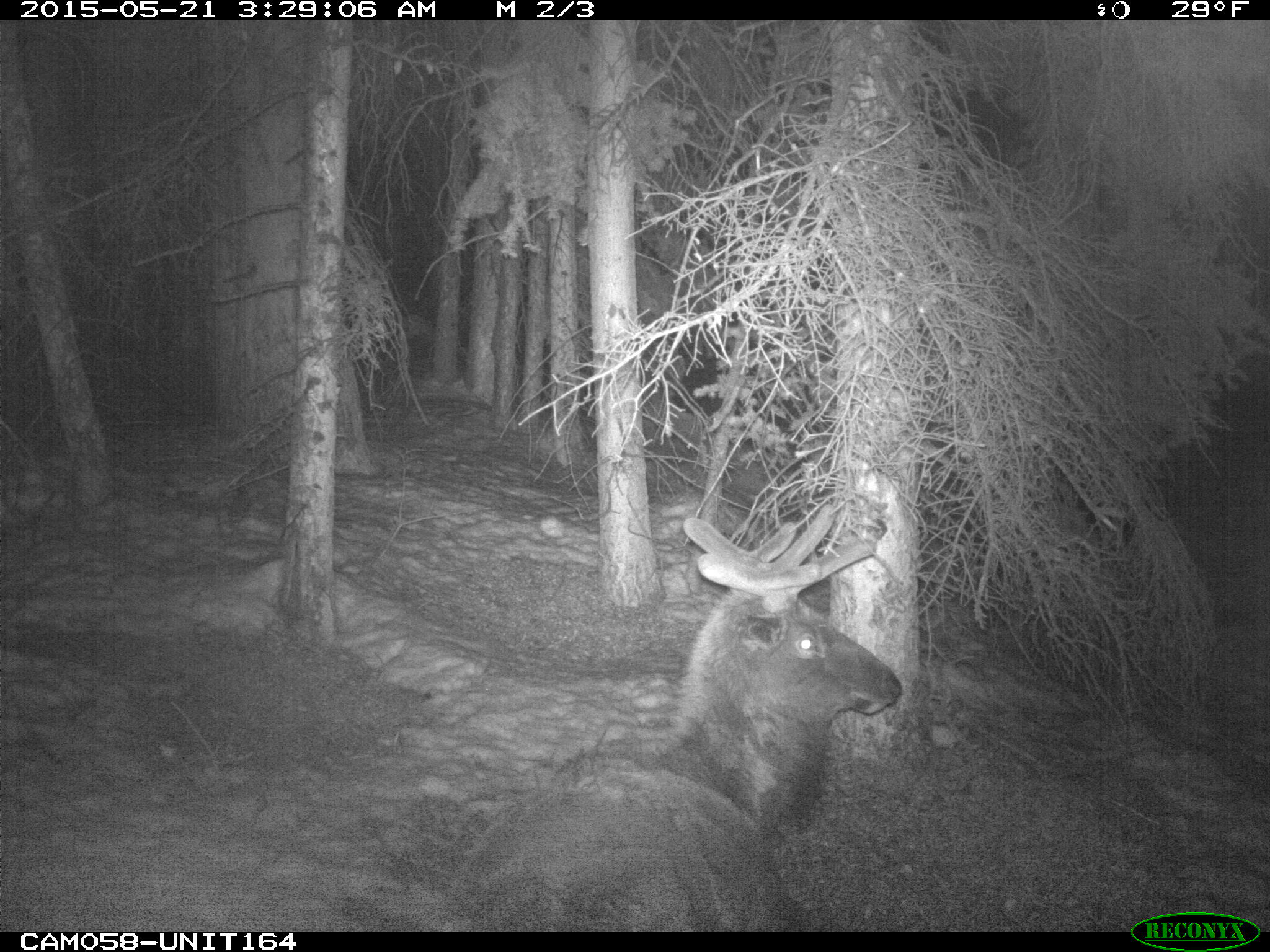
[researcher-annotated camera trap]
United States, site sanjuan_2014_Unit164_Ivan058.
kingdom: Animalia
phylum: Chordata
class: Mammalia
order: Artiodactyla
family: Cervidae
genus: Cervus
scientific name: Cervus elaphus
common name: red deer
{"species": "Cervus elaphus (red deer)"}